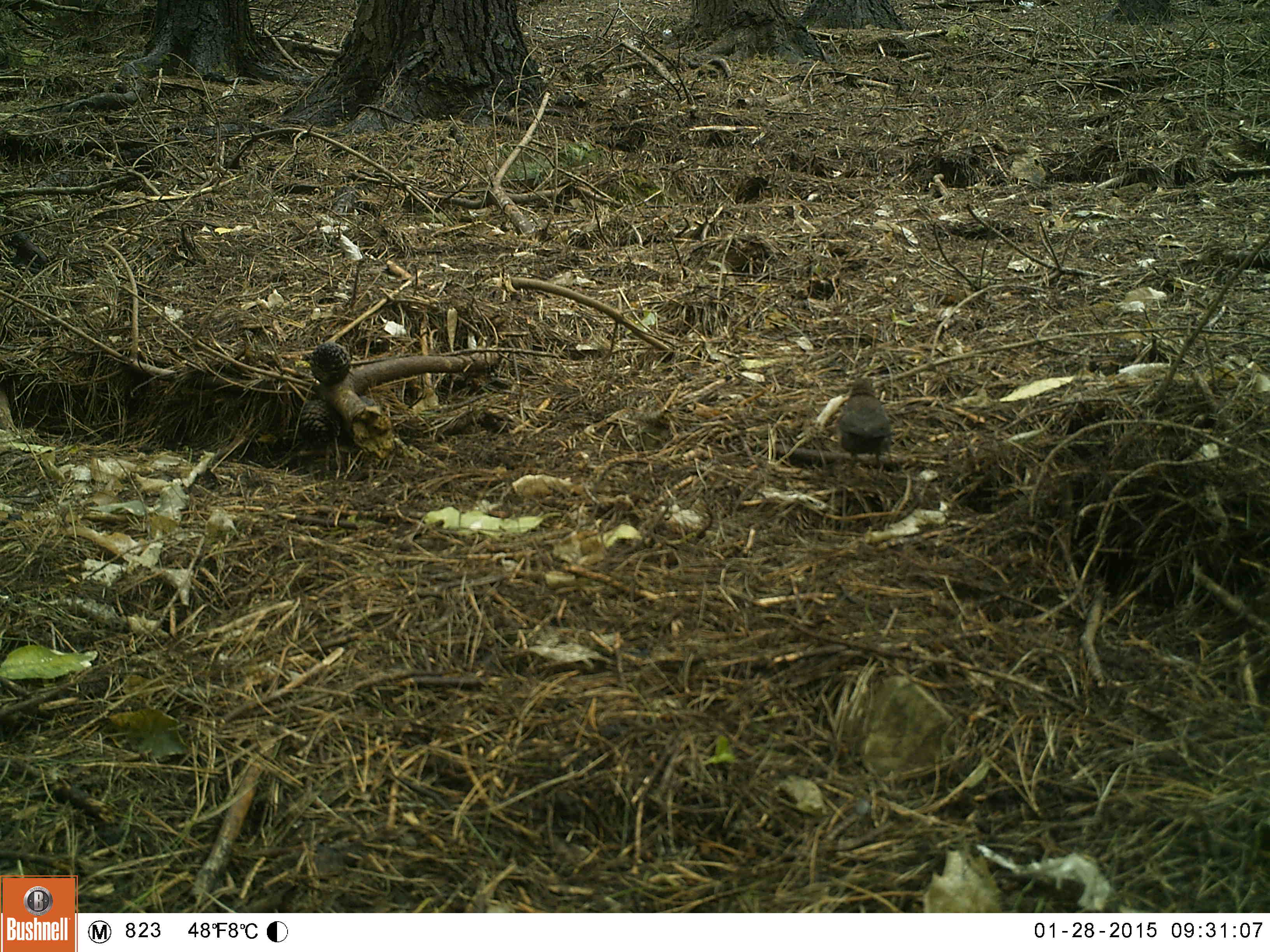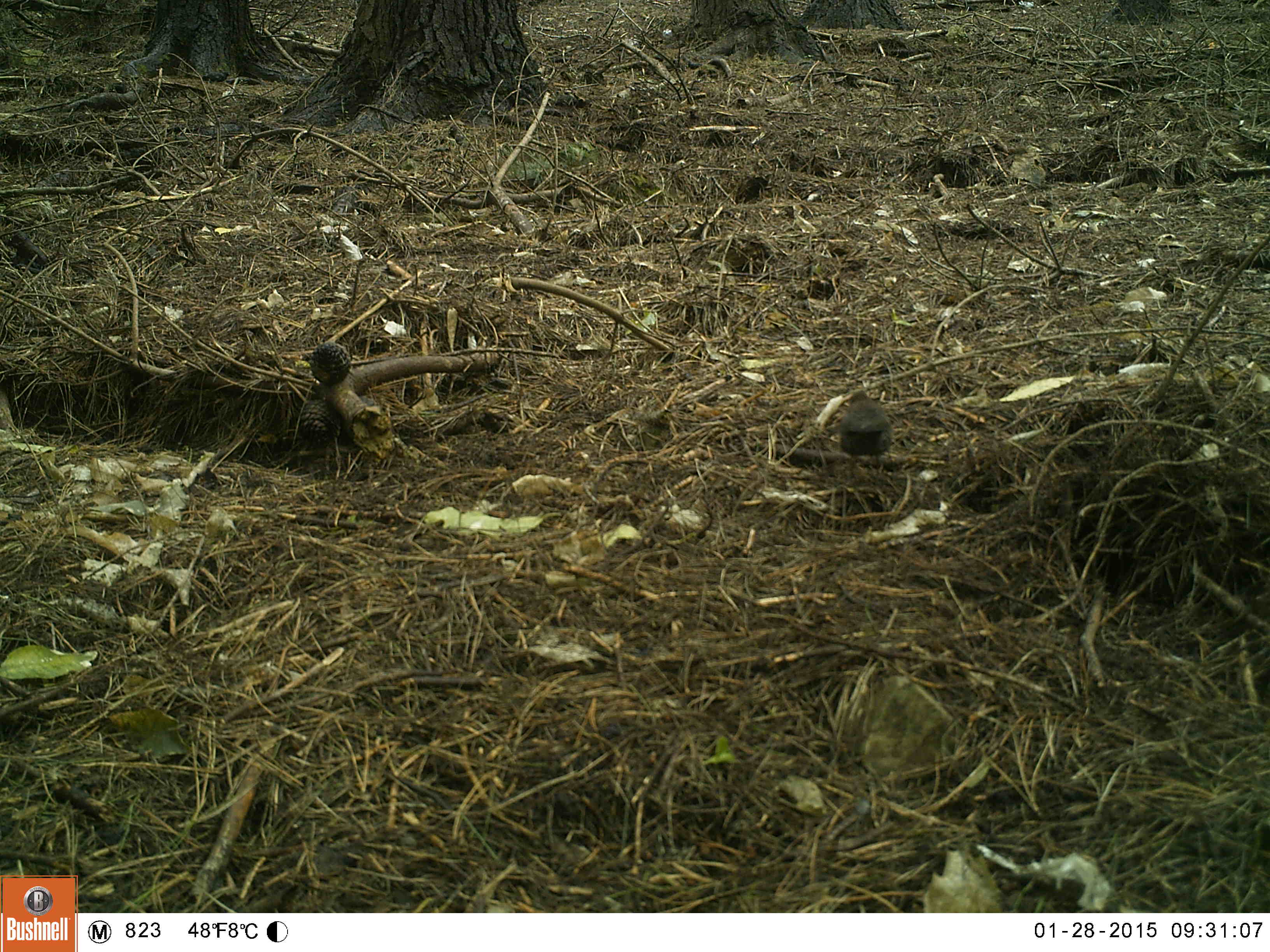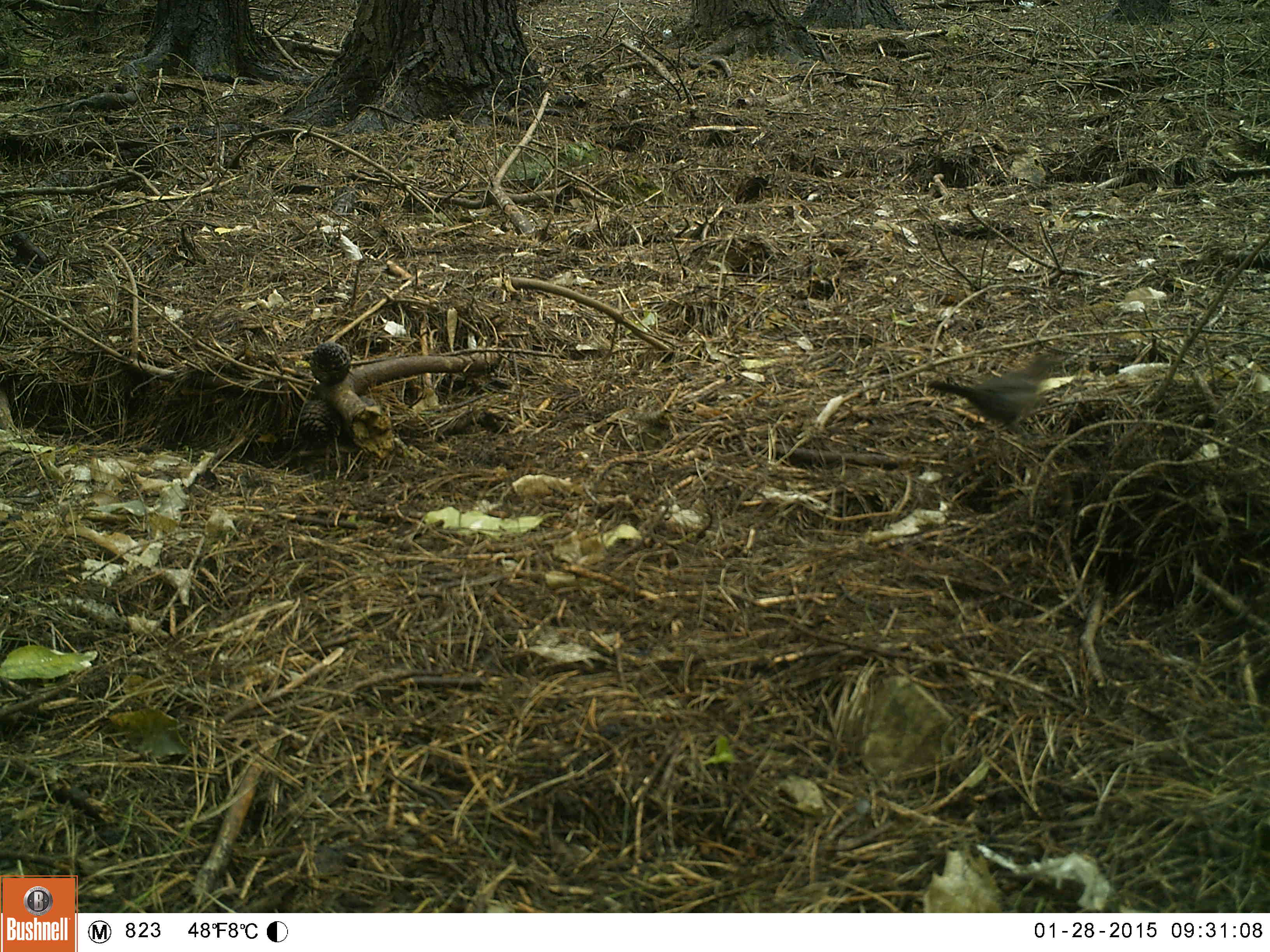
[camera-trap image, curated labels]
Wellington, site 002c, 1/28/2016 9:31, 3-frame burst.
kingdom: Animalia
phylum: Chordata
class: Aves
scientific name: Aves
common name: bird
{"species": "bird (Aves)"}